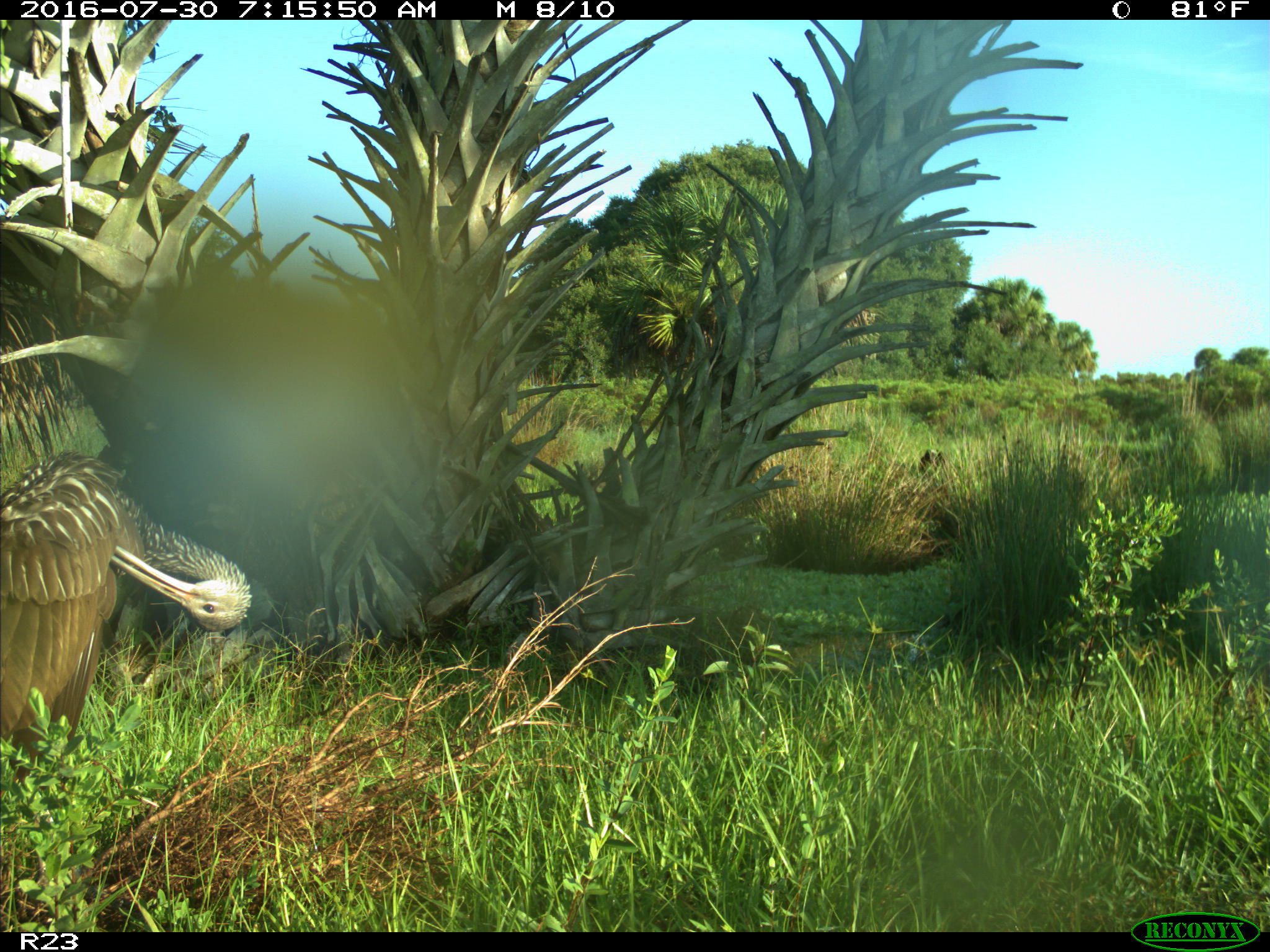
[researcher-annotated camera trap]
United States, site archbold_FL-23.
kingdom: Animalia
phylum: Chordata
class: Aves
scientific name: Aves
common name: birds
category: unidentified bird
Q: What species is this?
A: Unidentified bird (birds) (Aves).